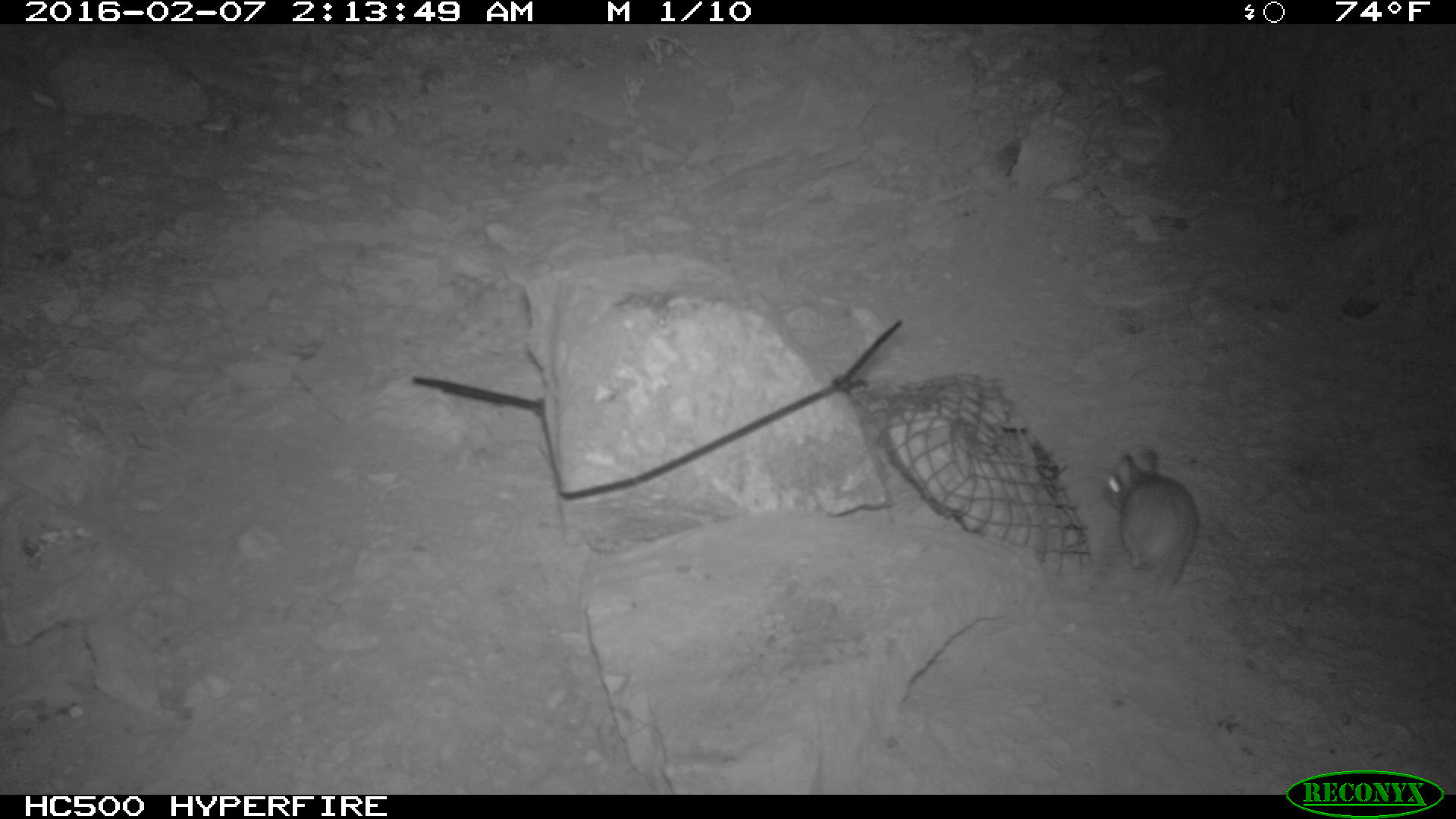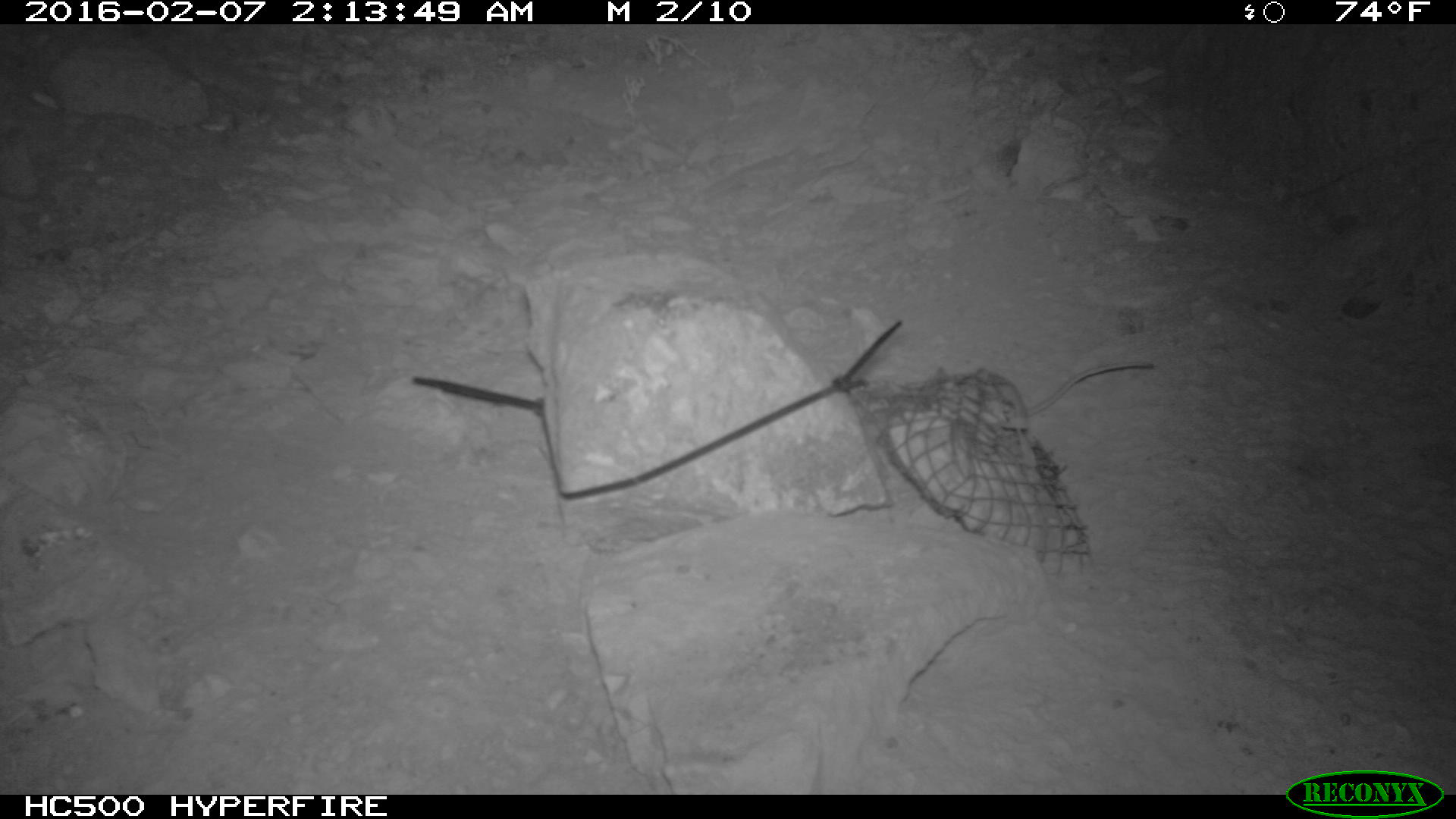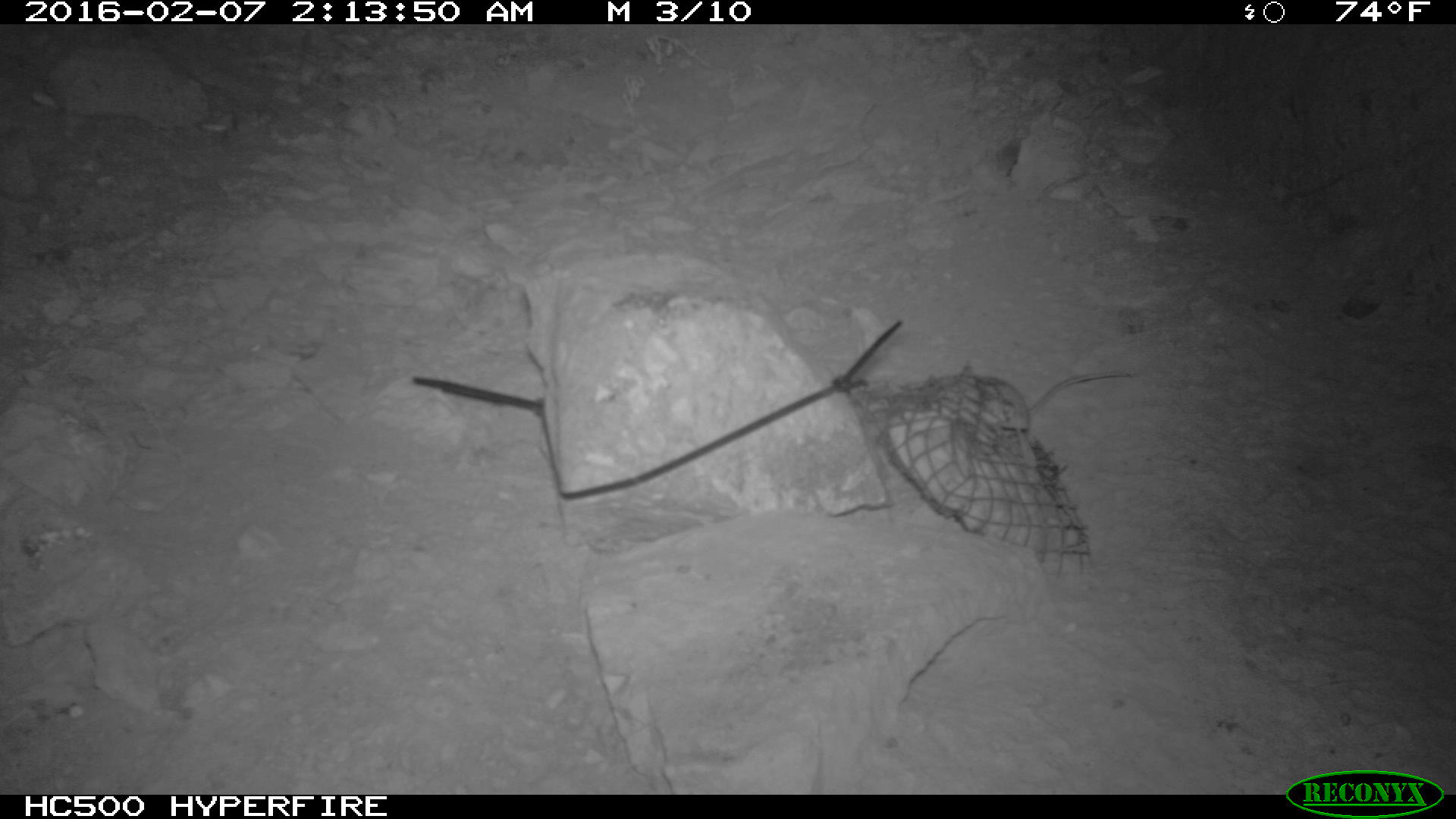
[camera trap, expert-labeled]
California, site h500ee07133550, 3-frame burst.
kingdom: Animalia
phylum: Chordata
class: Mammalia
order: Rodentia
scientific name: Rodentia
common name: rodent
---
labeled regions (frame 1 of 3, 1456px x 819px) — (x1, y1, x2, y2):
rodent: (1094, 443, 1200, 617)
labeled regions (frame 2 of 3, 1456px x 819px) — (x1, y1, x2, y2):
rodent: (934, 359, 1154, 420)